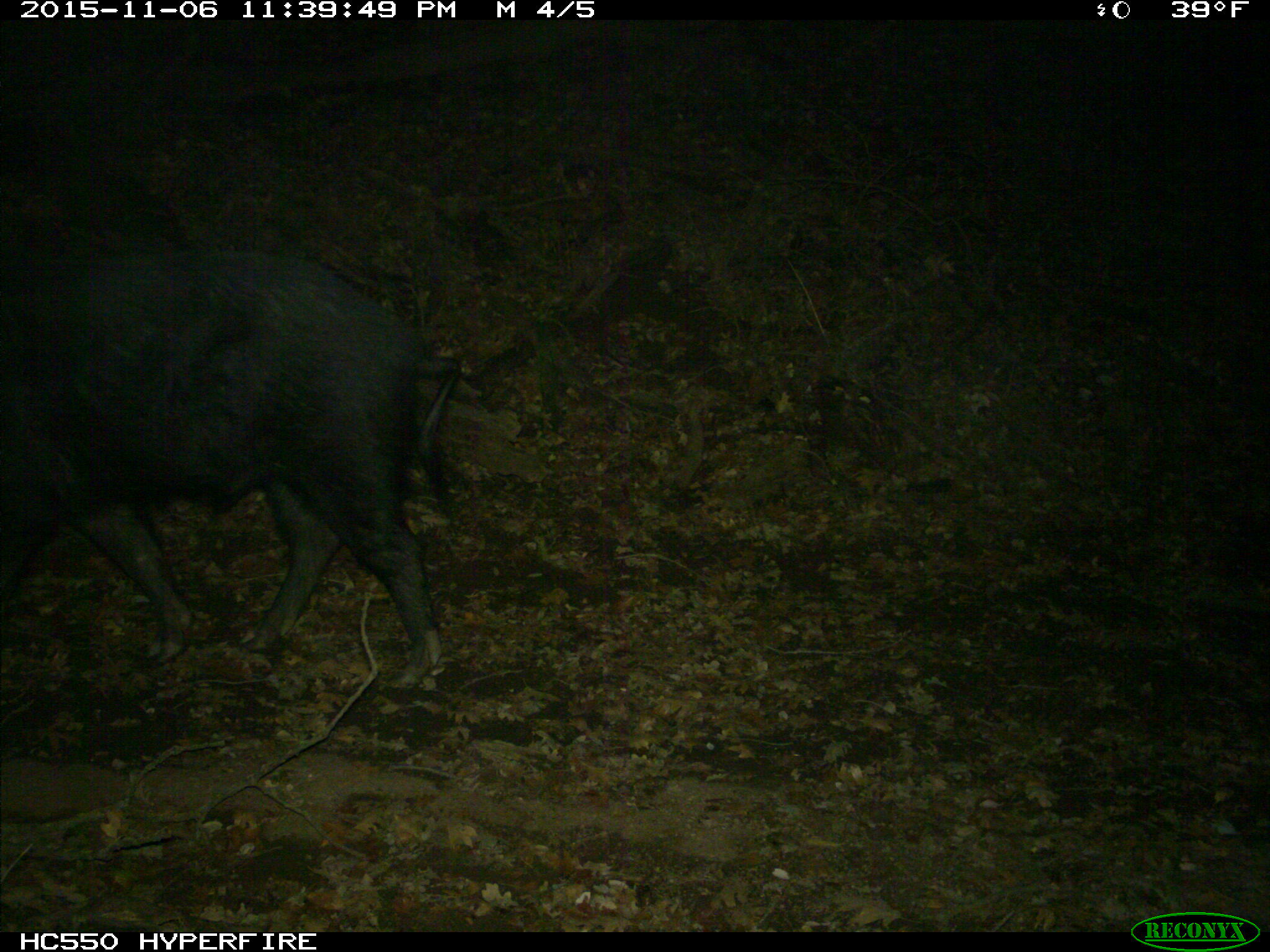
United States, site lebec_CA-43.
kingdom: Animalia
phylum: Chordata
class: Mammalia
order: Artiodactyla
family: Suidae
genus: Sus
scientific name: Sus scrofa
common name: wild boar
Sus scrofa (wild boar).